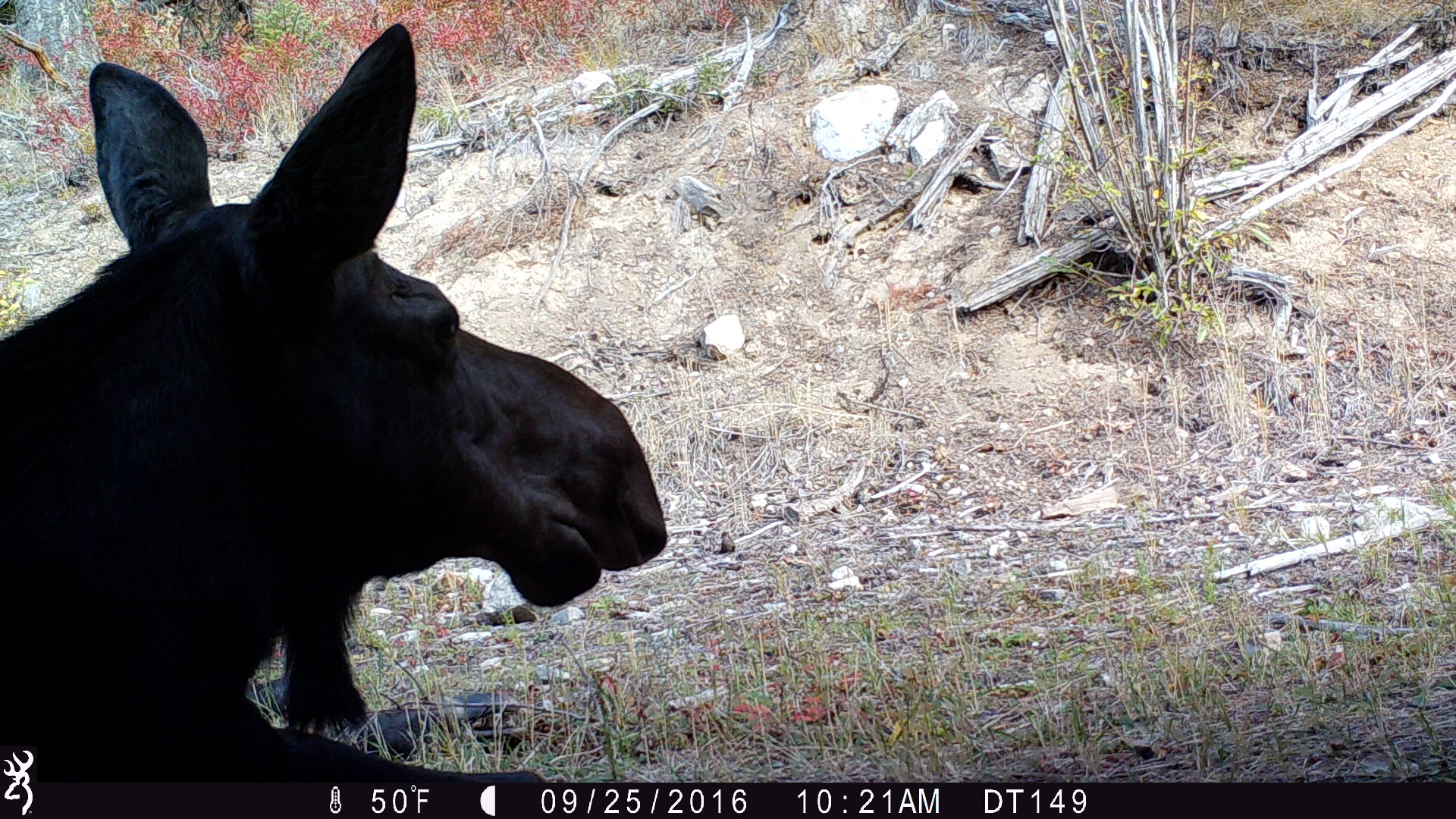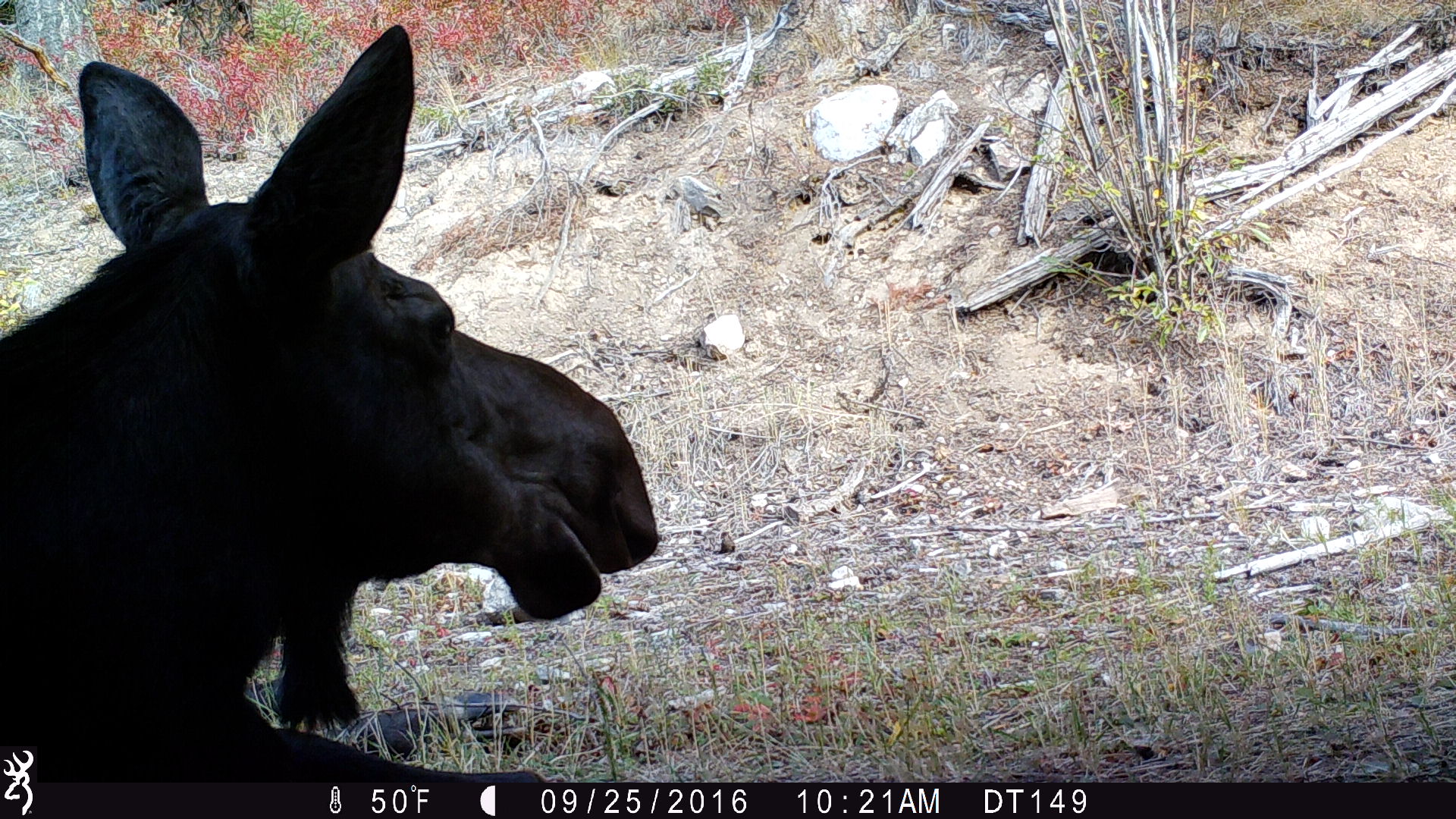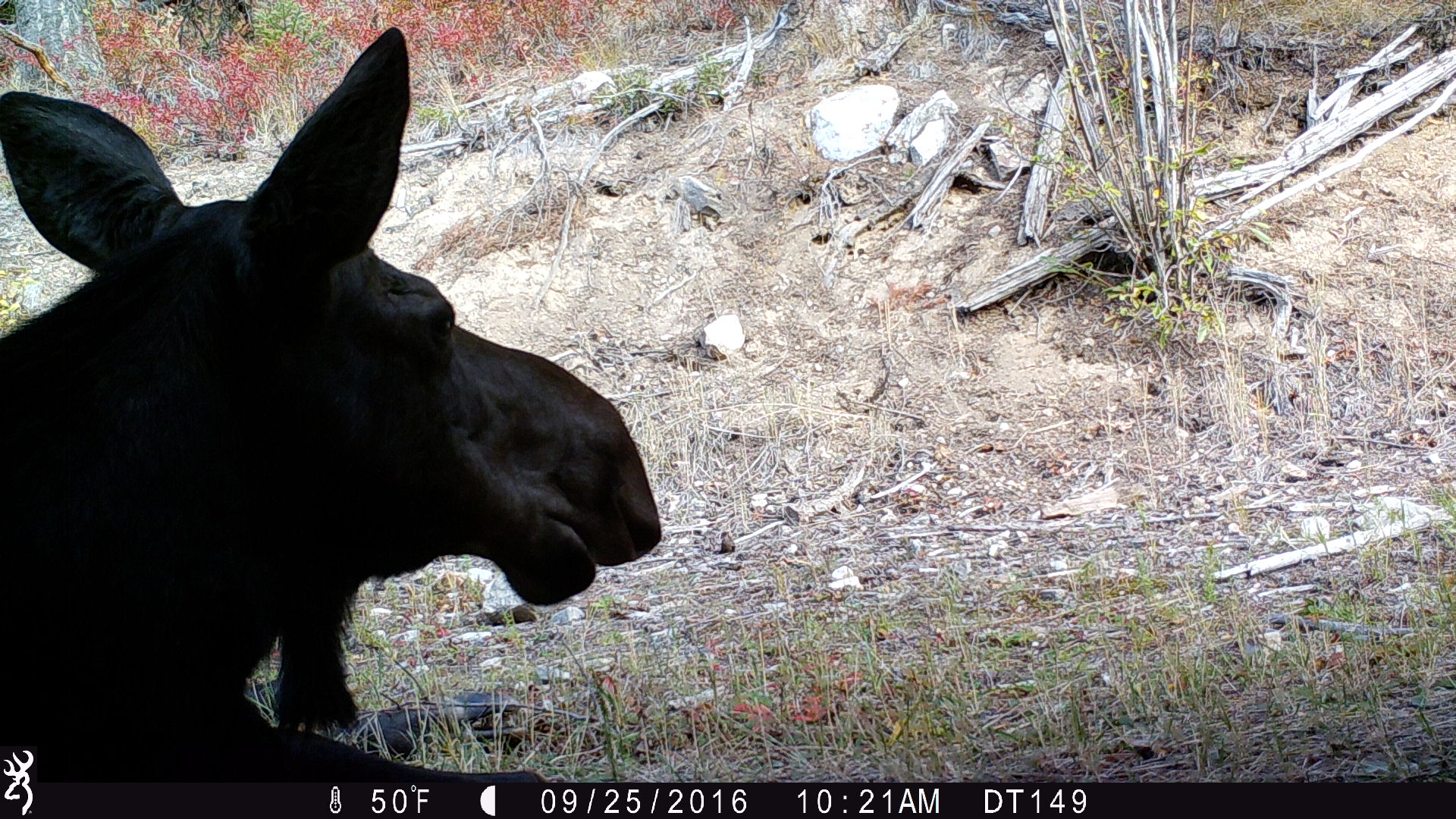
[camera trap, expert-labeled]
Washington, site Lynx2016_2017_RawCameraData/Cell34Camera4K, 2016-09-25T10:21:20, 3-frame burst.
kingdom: Animalia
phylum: Chordata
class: Mammalia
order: Artiodactyla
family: Cervidae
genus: Alces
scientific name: Alces alces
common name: moose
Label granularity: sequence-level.